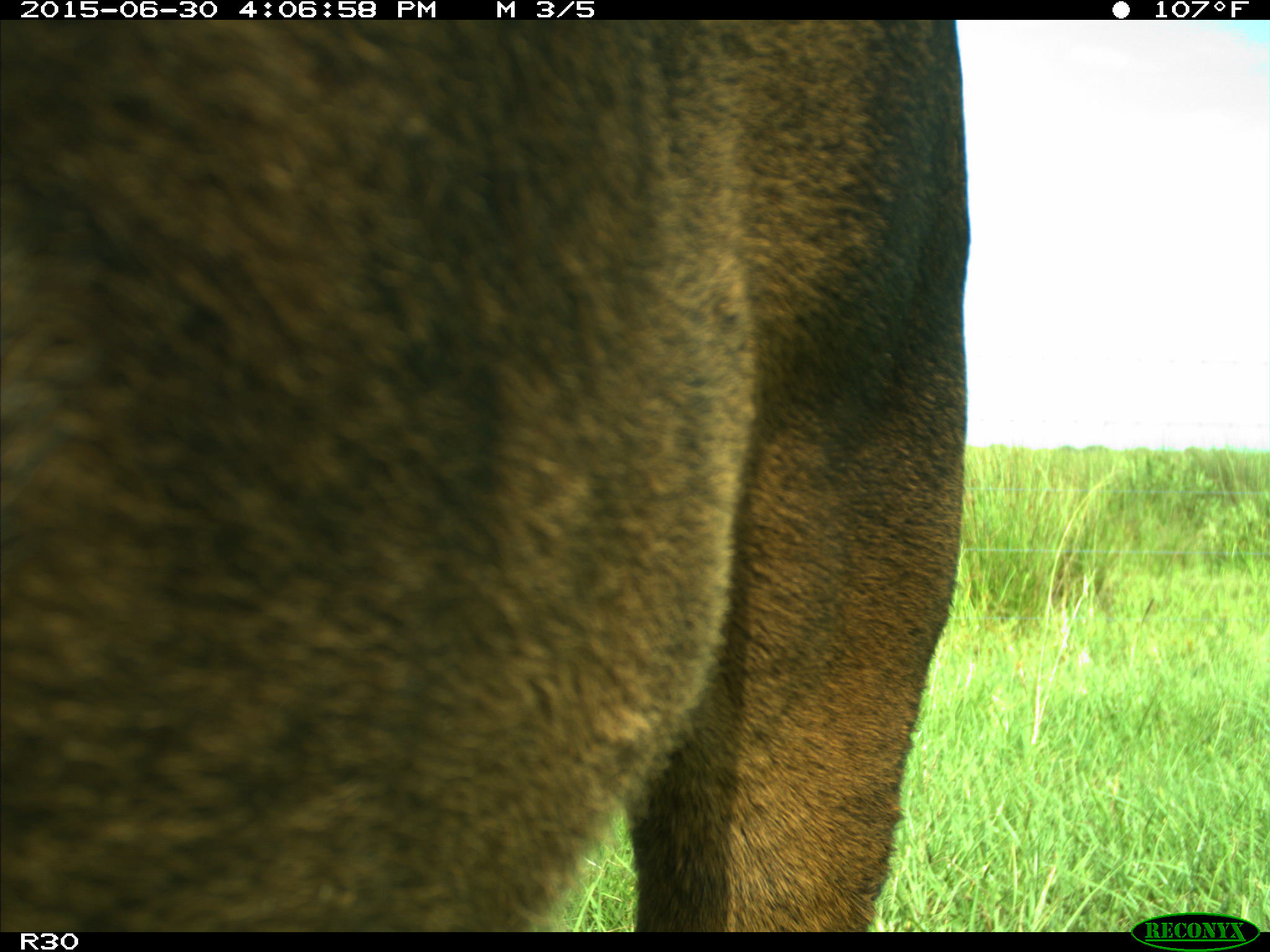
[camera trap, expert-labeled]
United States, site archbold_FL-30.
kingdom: Animalia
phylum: Chordata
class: Mammalia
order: Artiodactyla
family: Bovidae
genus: Bos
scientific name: Bos taurus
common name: domestic cow